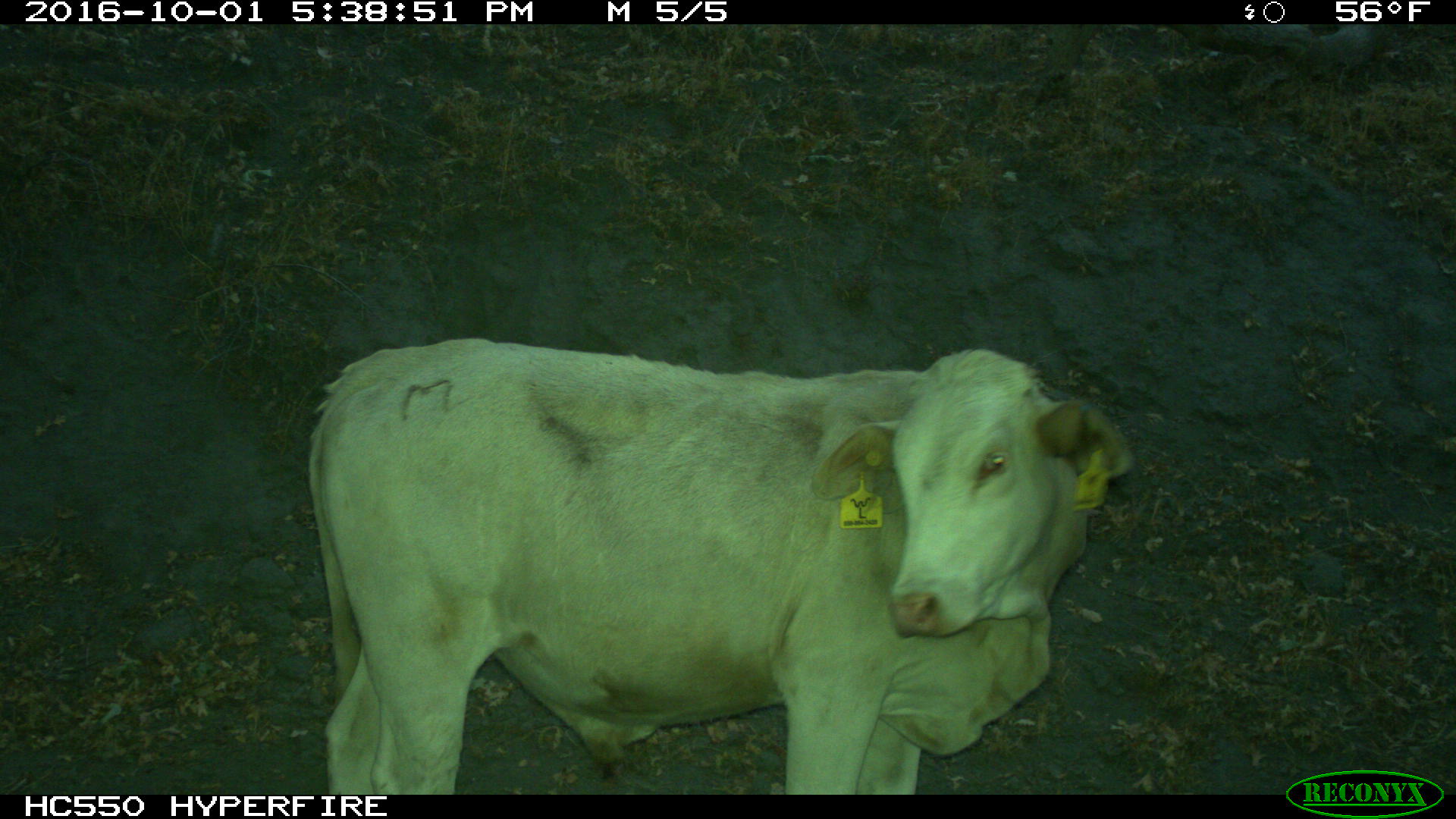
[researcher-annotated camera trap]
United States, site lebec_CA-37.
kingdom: Animalia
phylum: Chordata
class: Mammalia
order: Artiodactyla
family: Bovidae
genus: Bos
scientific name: Bos taurus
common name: domestic cow